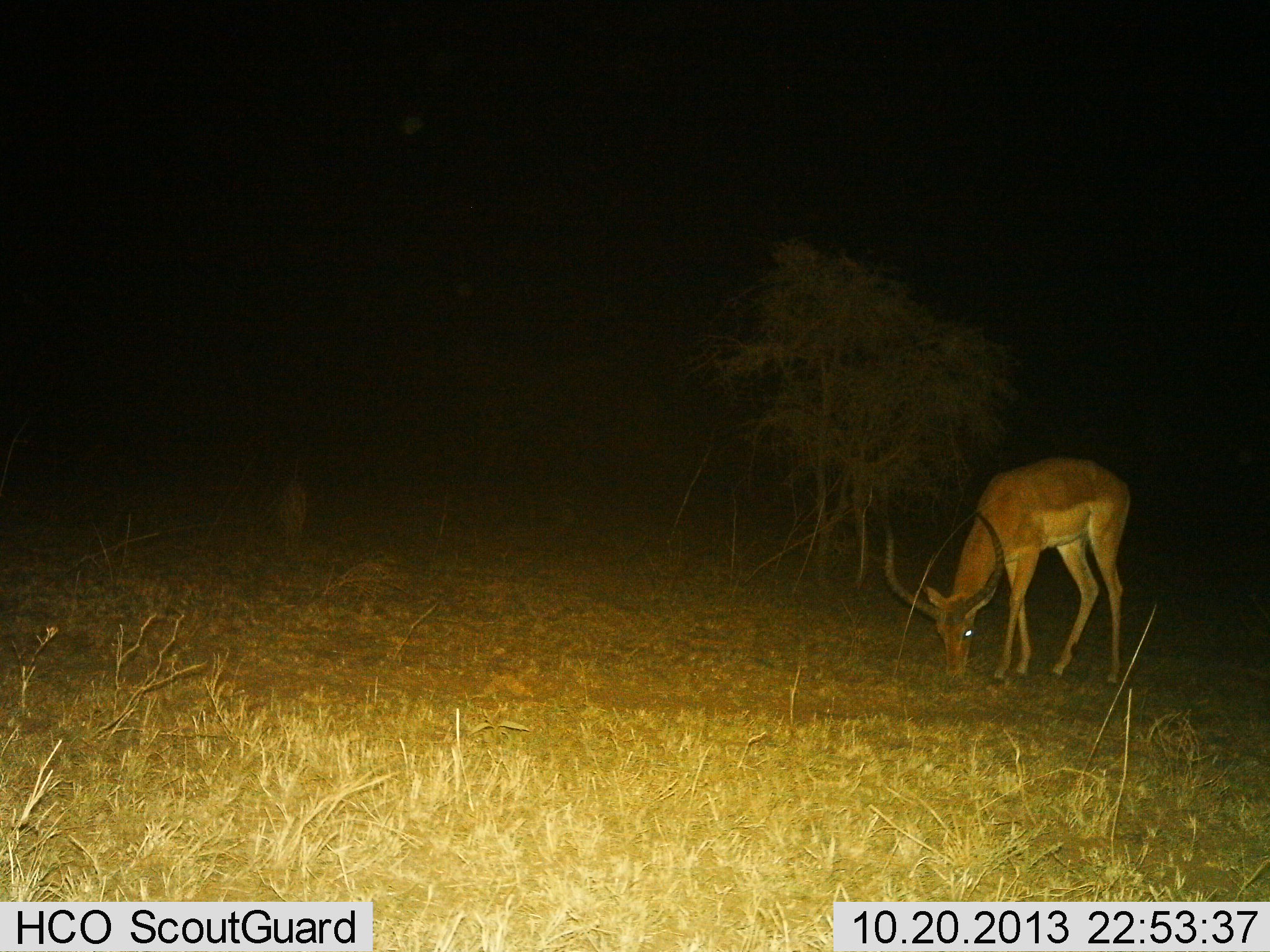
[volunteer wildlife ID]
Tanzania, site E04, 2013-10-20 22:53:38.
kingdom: Animalia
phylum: Chordata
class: Mammalia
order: Artiodactyla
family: Bovidae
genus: Aepyceros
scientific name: Aepyceros melampus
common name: impala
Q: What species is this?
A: Impala (Aepyceros melampus).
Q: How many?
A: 1.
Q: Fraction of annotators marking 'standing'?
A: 15%.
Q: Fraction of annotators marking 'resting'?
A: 0%.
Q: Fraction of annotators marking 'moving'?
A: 0%.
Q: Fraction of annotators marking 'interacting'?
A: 0%.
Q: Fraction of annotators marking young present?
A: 0%.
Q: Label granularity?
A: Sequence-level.